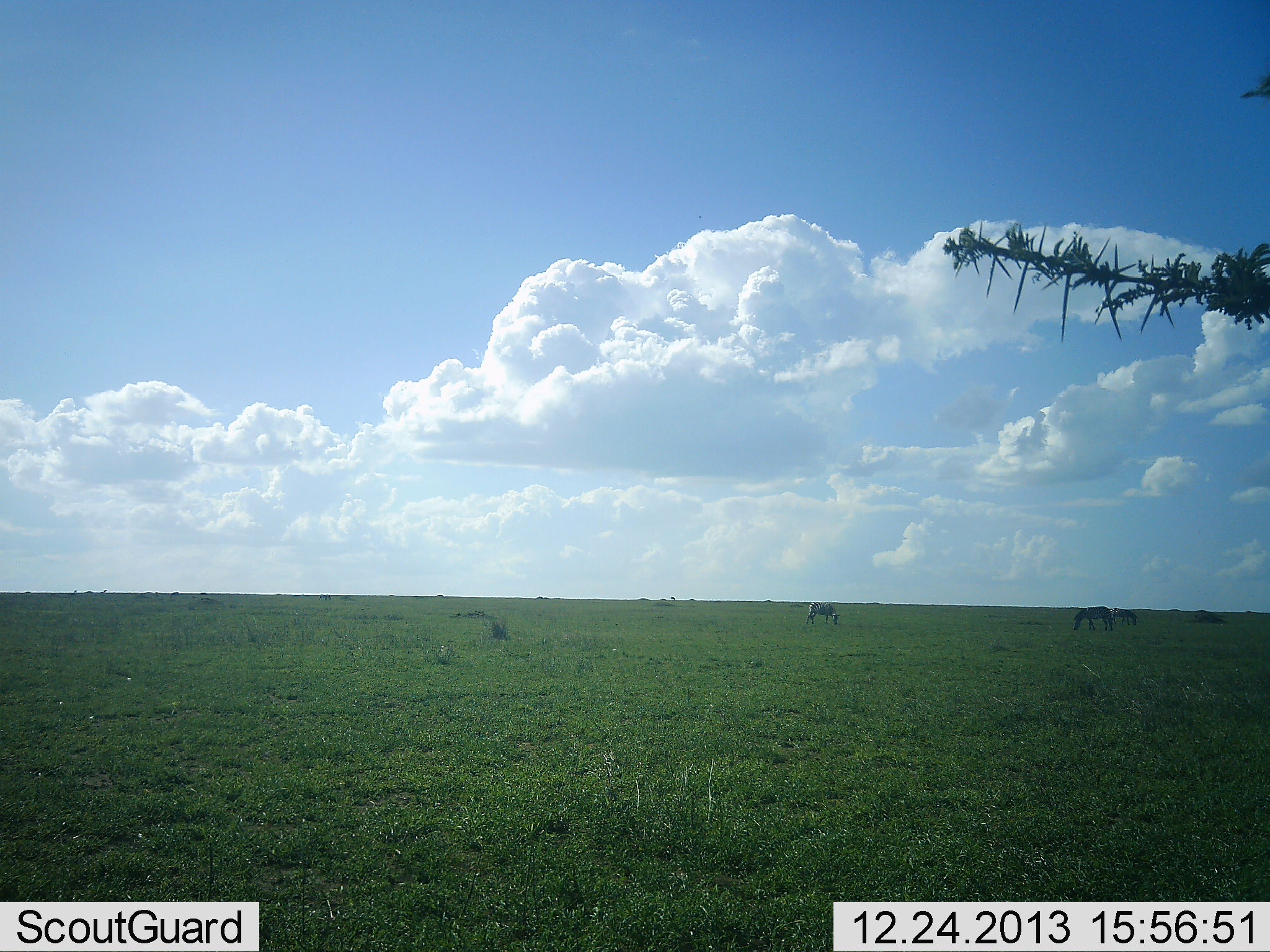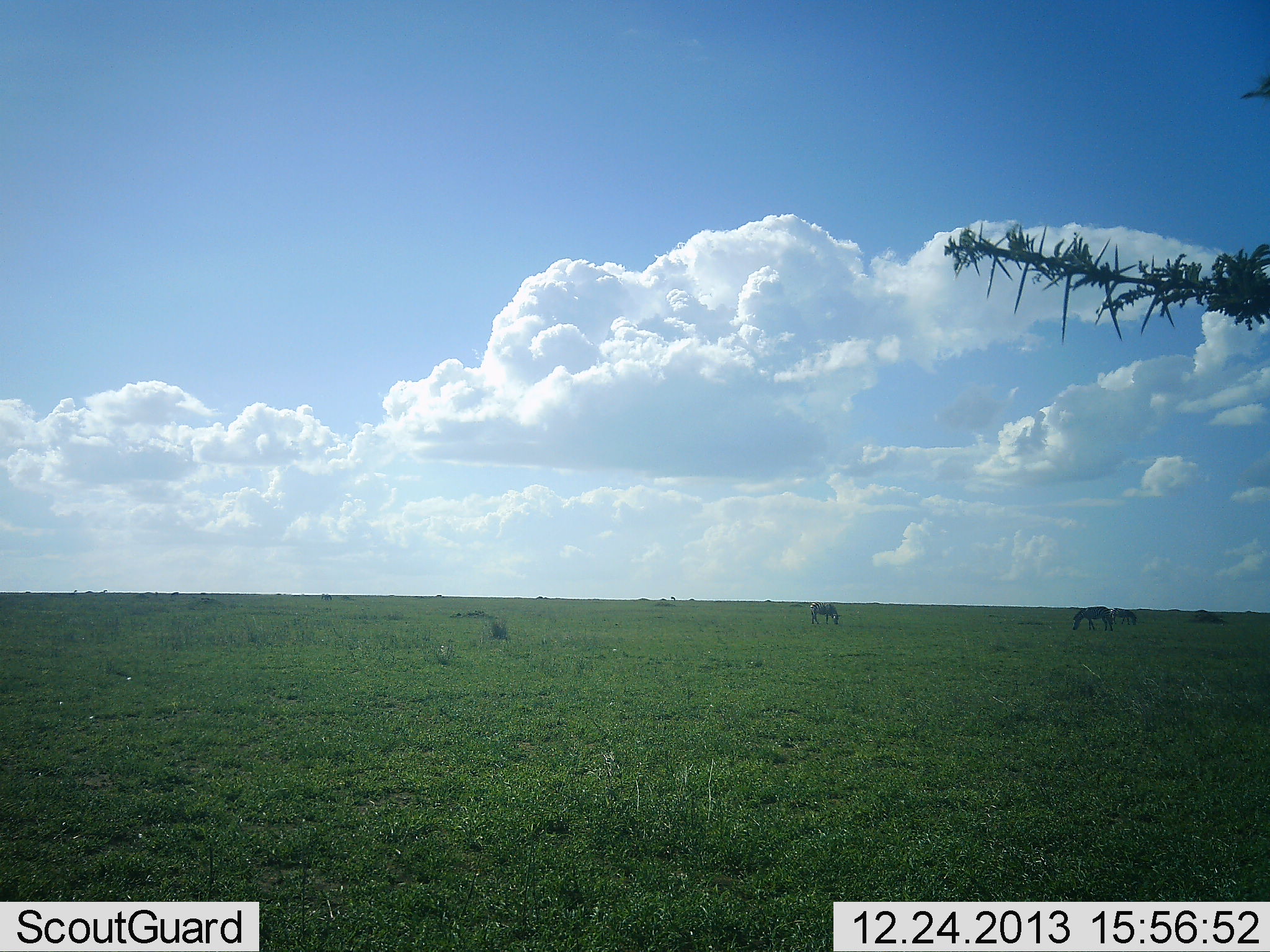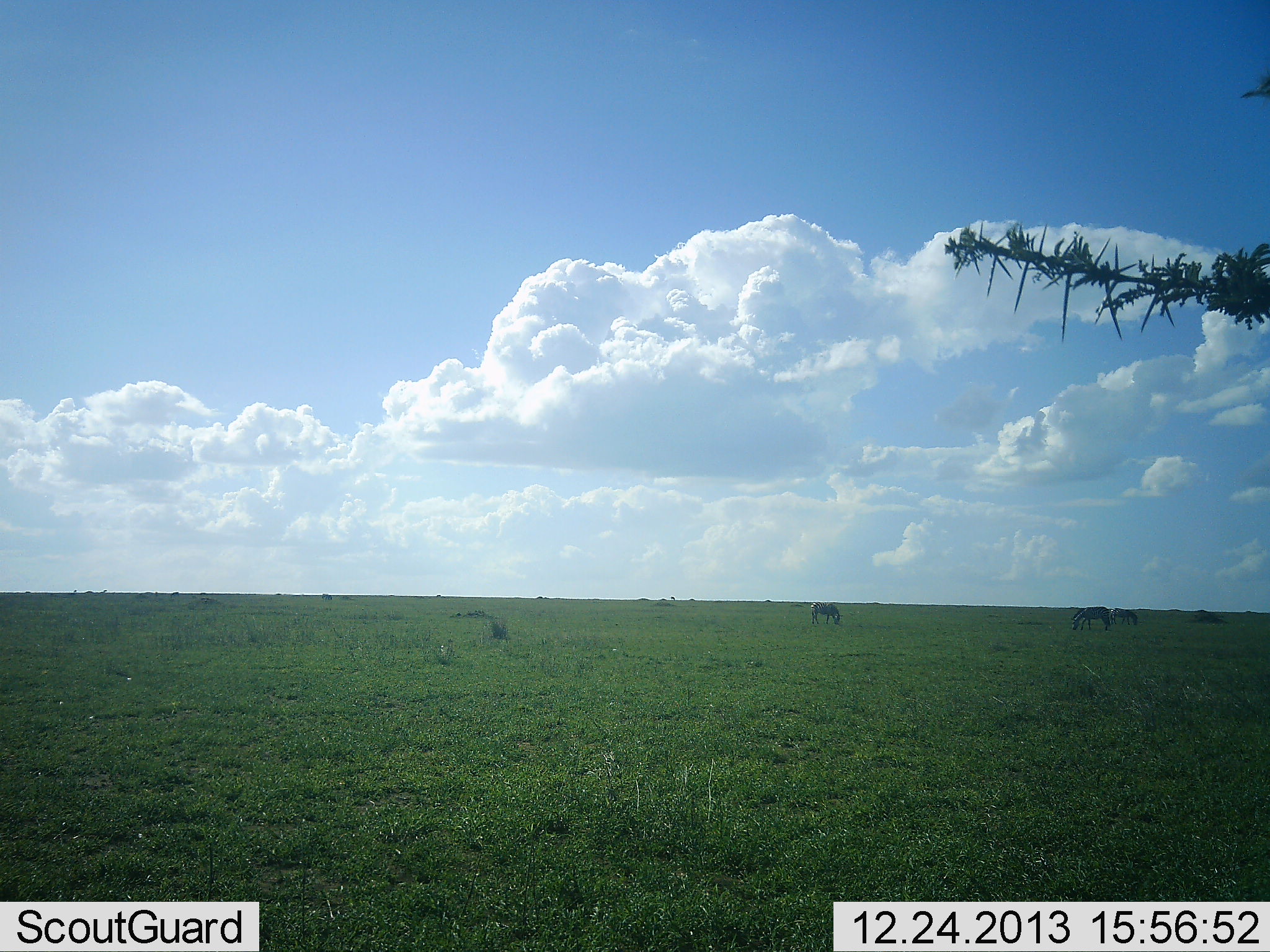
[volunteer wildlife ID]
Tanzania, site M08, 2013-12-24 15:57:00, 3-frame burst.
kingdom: Animalia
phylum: Chordata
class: Mammalia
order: Perissodactyla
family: Equidae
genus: Equus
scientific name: Equus quagga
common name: plains zebra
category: zebra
Zebra (plains zebra) (Equus quagga), count 3. Behavior (volunteer vote fractions): standing 50%, resting 10%, moving 0%, interacting 0%. Young present (vote fraction): 0%. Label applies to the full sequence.